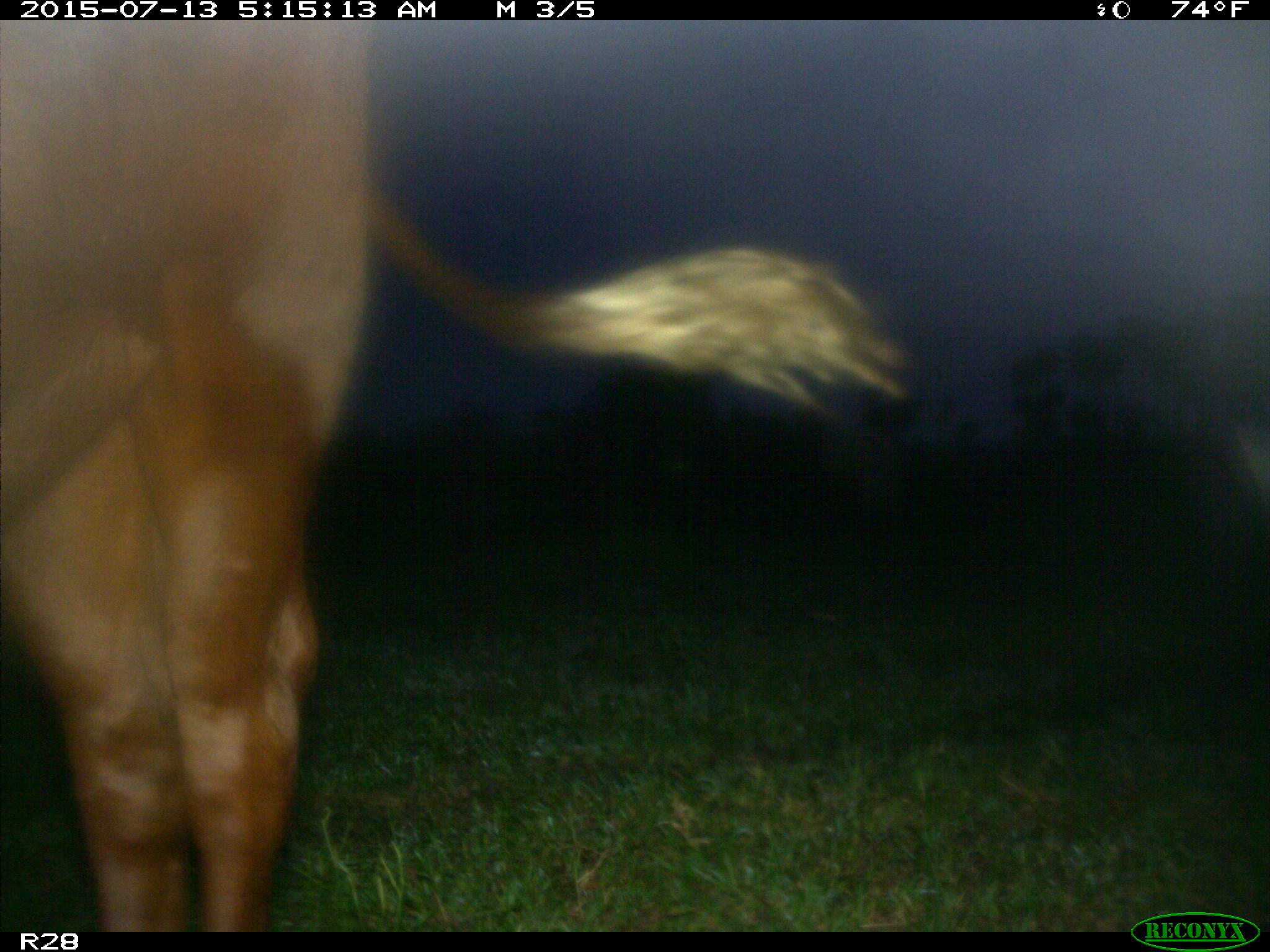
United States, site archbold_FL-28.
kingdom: Animalia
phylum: Chordata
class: Mammalia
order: Artiodactyla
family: Bovidae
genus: Bos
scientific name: Bos taurus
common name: domestic cow